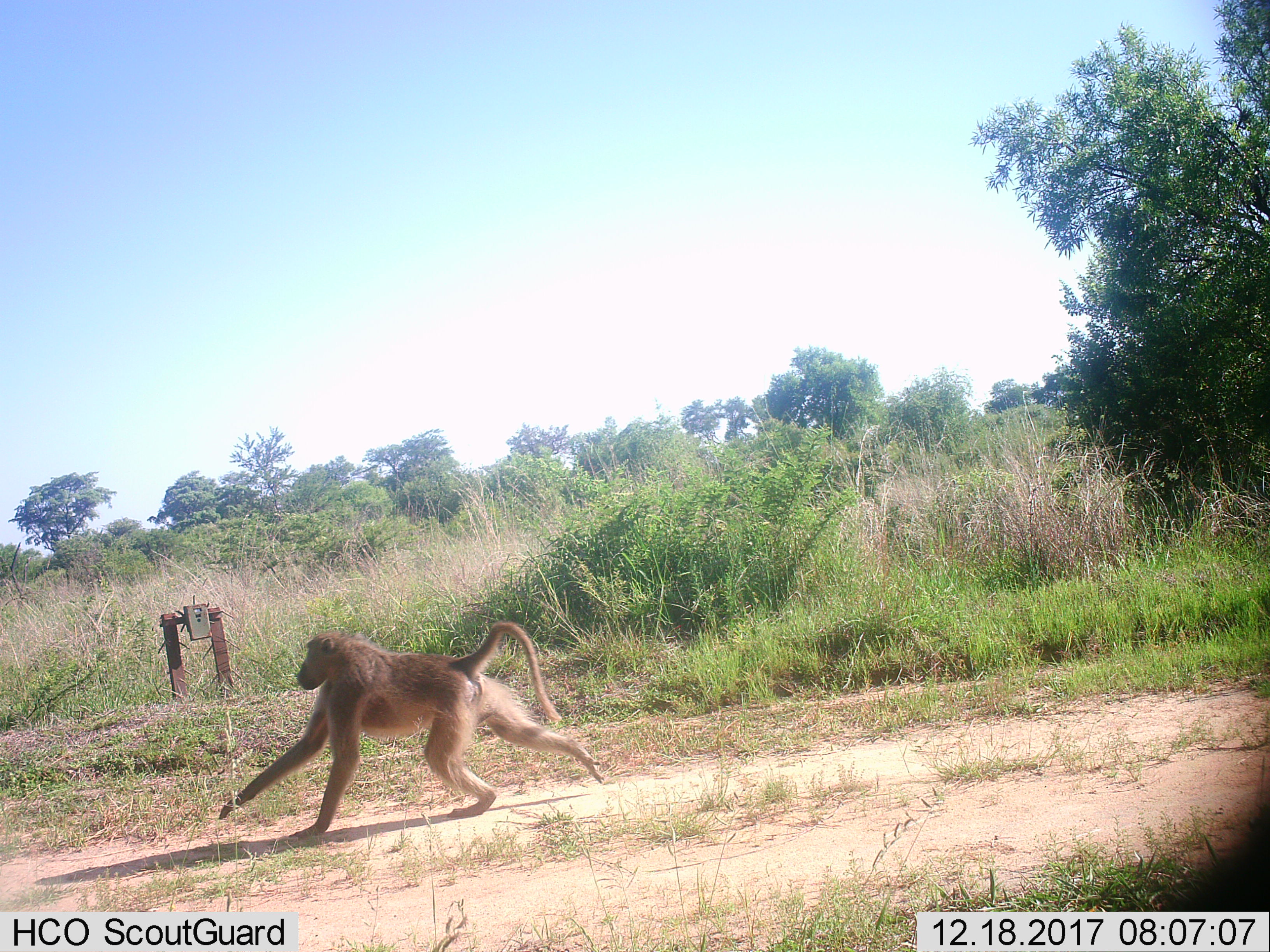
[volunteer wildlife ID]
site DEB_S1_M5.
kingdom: Animalia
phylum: Chordata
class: Mammalia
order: Primates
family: Cercopithecidae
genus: Papio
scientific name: Papio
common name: baboon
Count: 1.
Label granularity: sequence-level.